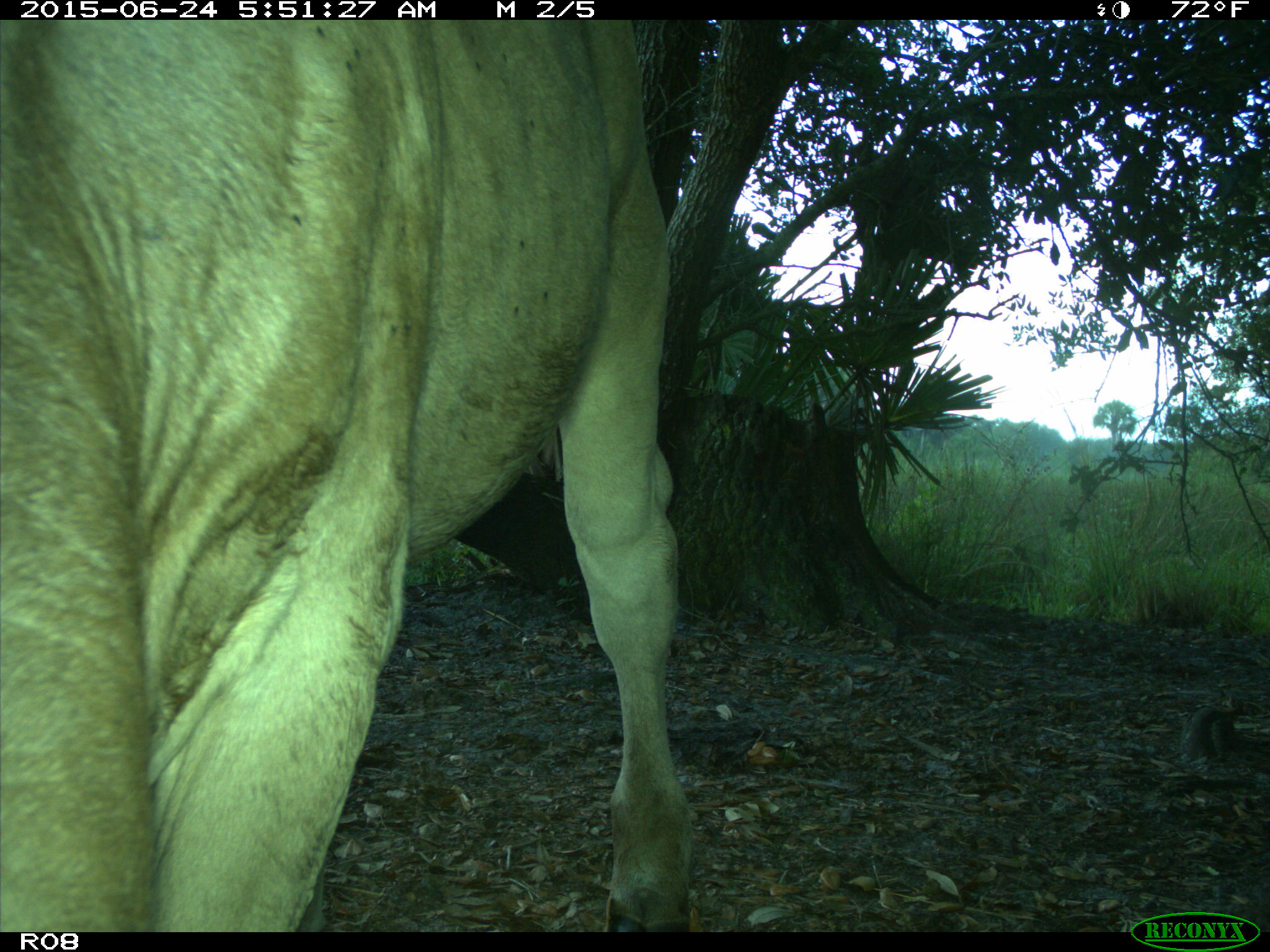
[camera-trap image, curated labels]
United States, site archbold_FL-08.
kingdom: Animalia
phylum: Chordata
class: Mammalia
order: Artiodactyla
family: Bovidae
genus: Bos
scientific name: Bos taurus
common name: domestic cow